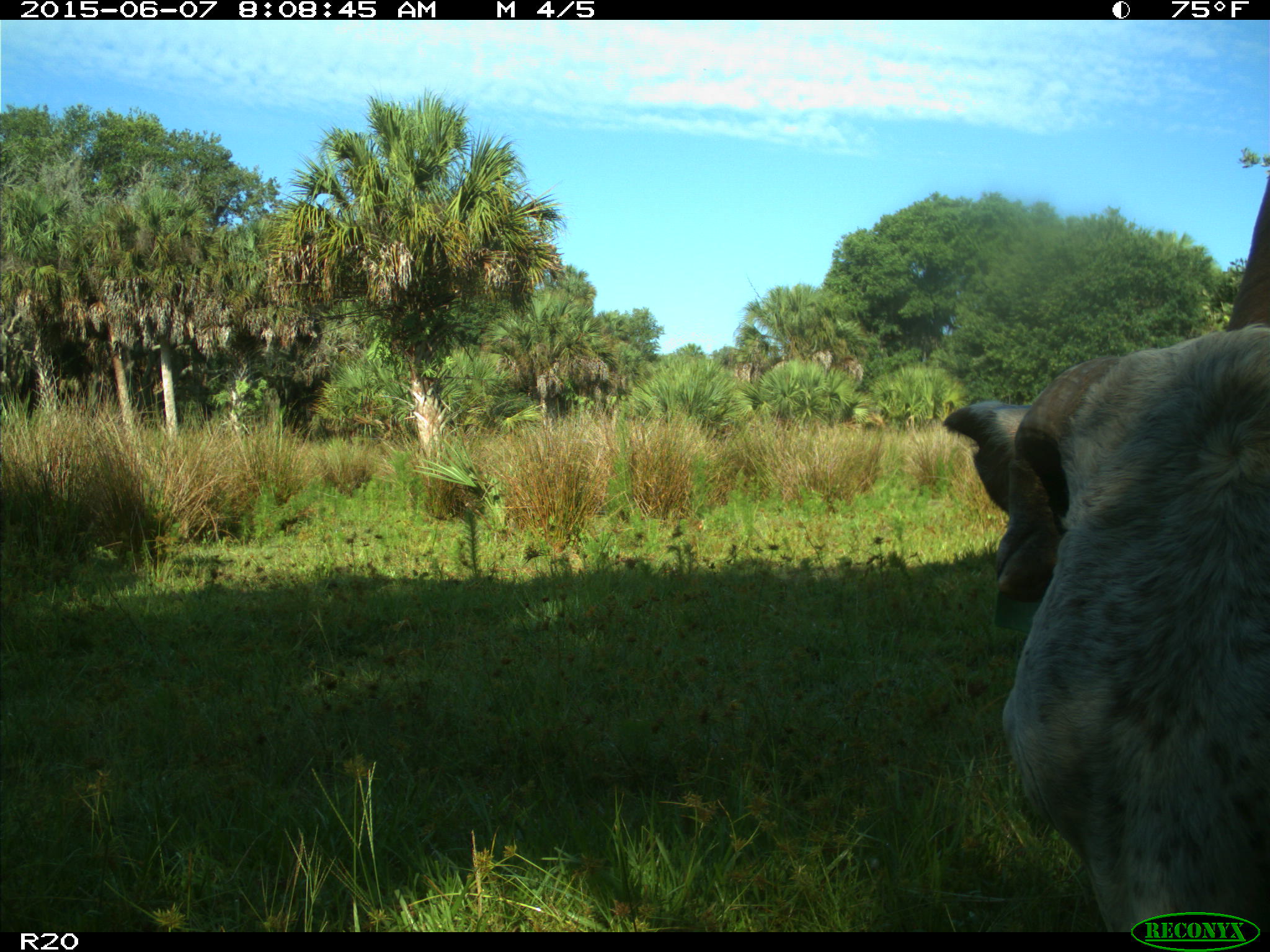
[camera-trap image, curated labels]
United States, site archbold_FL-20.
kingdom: Animalia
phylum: Chordata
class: Mammalia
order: Artiodactyla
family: Bovidae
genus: Bos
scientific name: Bos taurus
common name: domestic cow